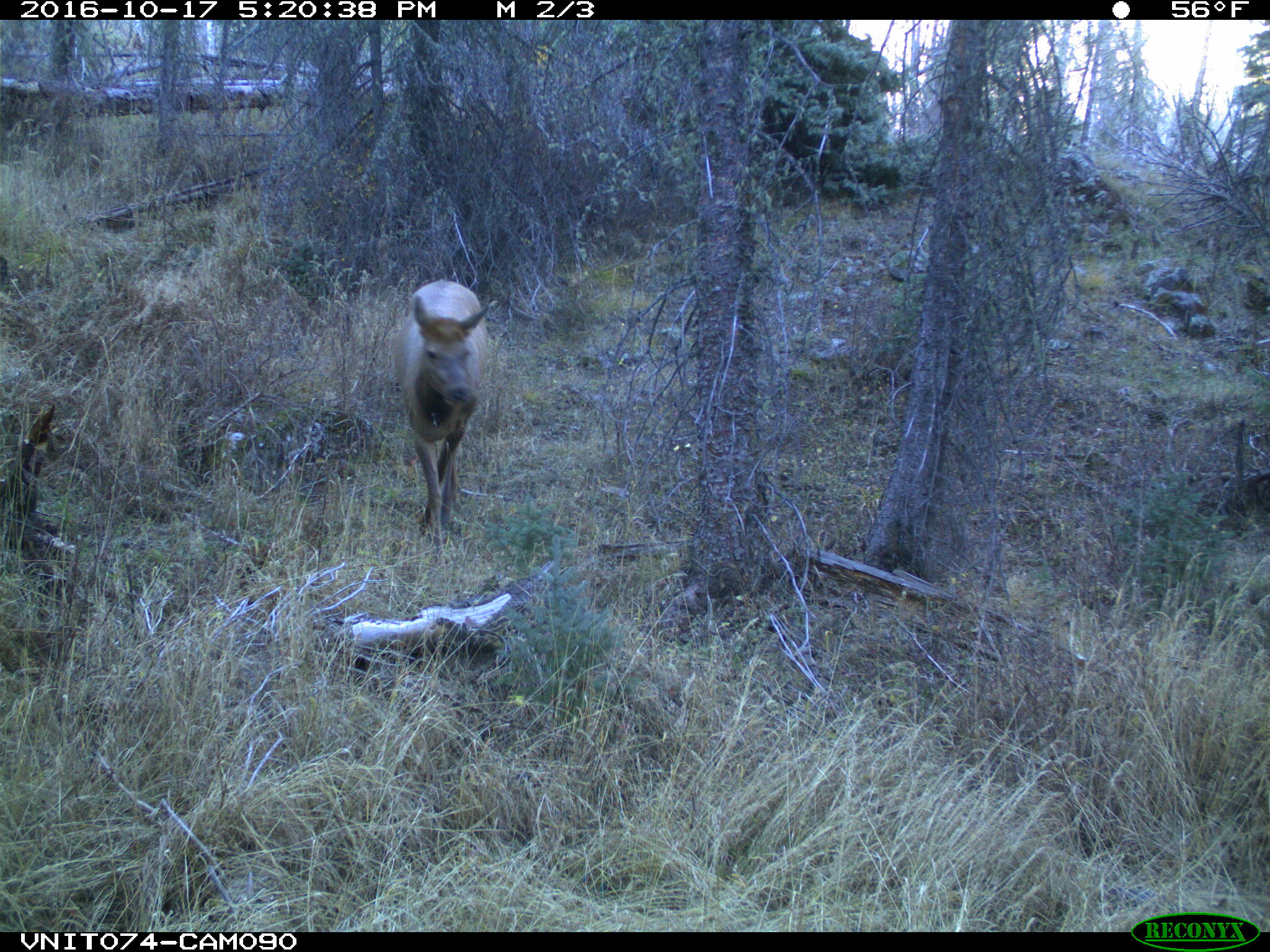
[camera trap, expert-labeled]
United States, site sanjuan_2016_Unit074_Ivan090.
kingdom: Animalia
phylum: Chordata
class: Mammalia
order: Artiodactyla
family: Cervidae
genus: Cervus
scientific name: Cervus elaphus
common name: red deer